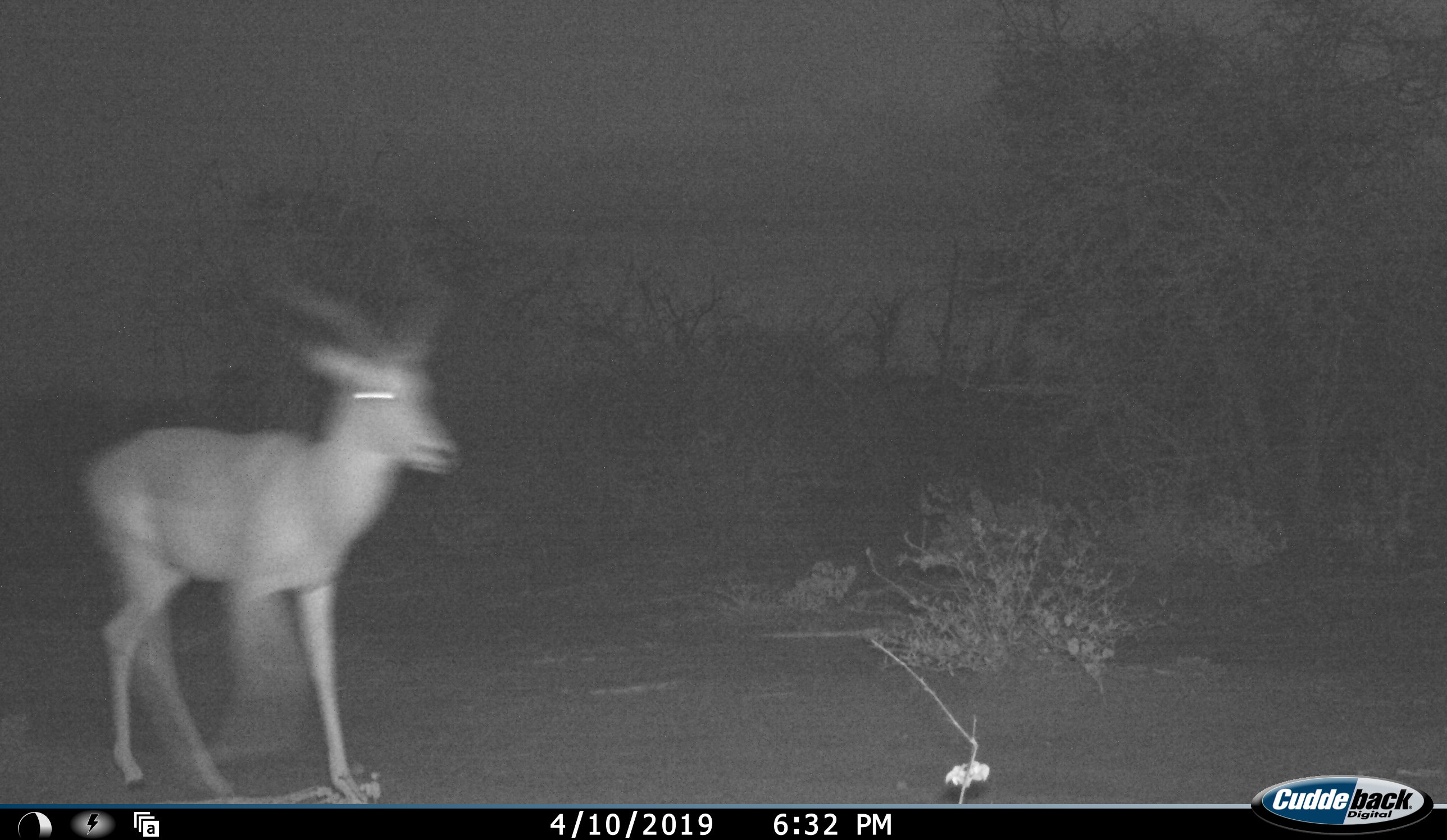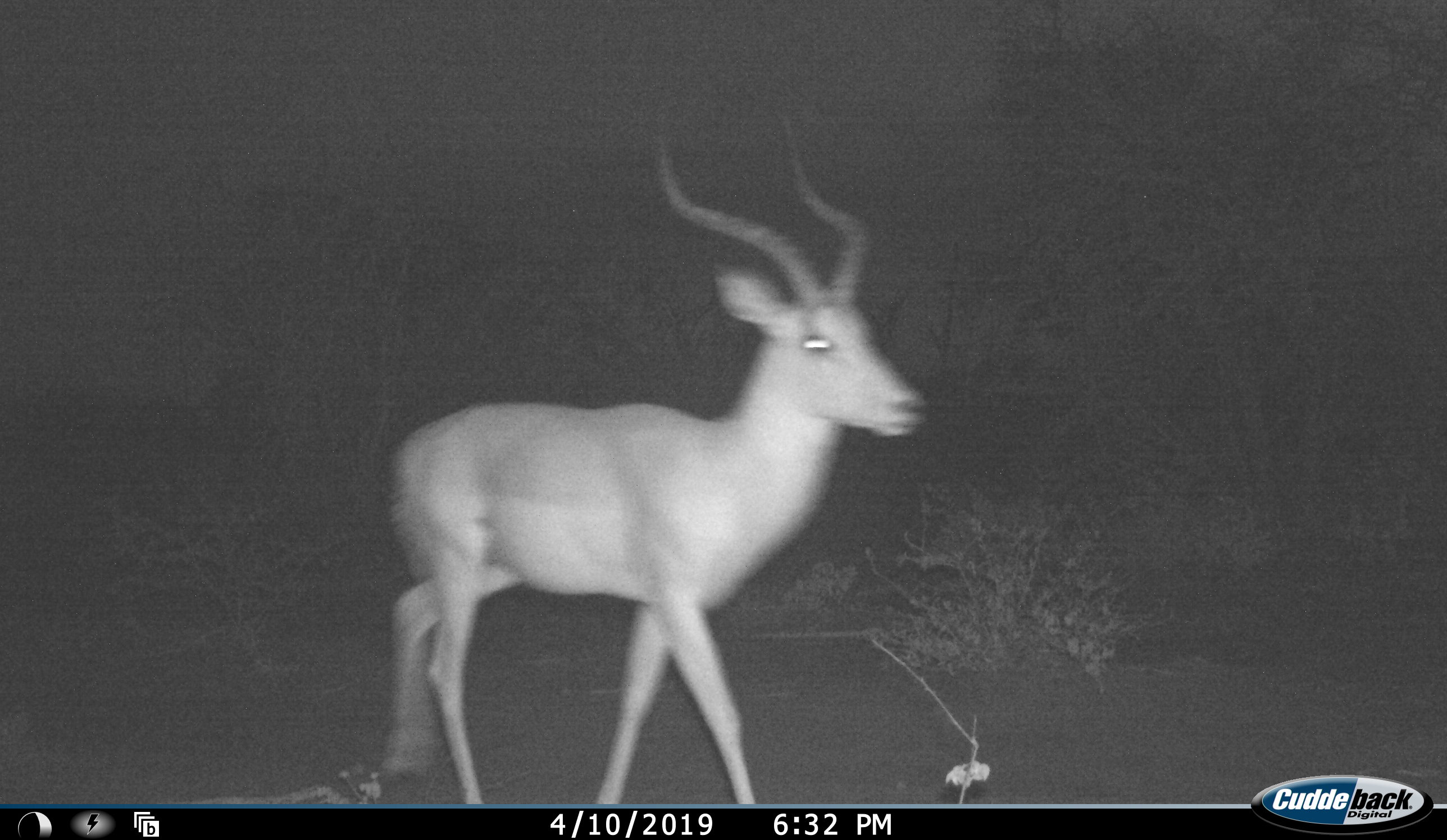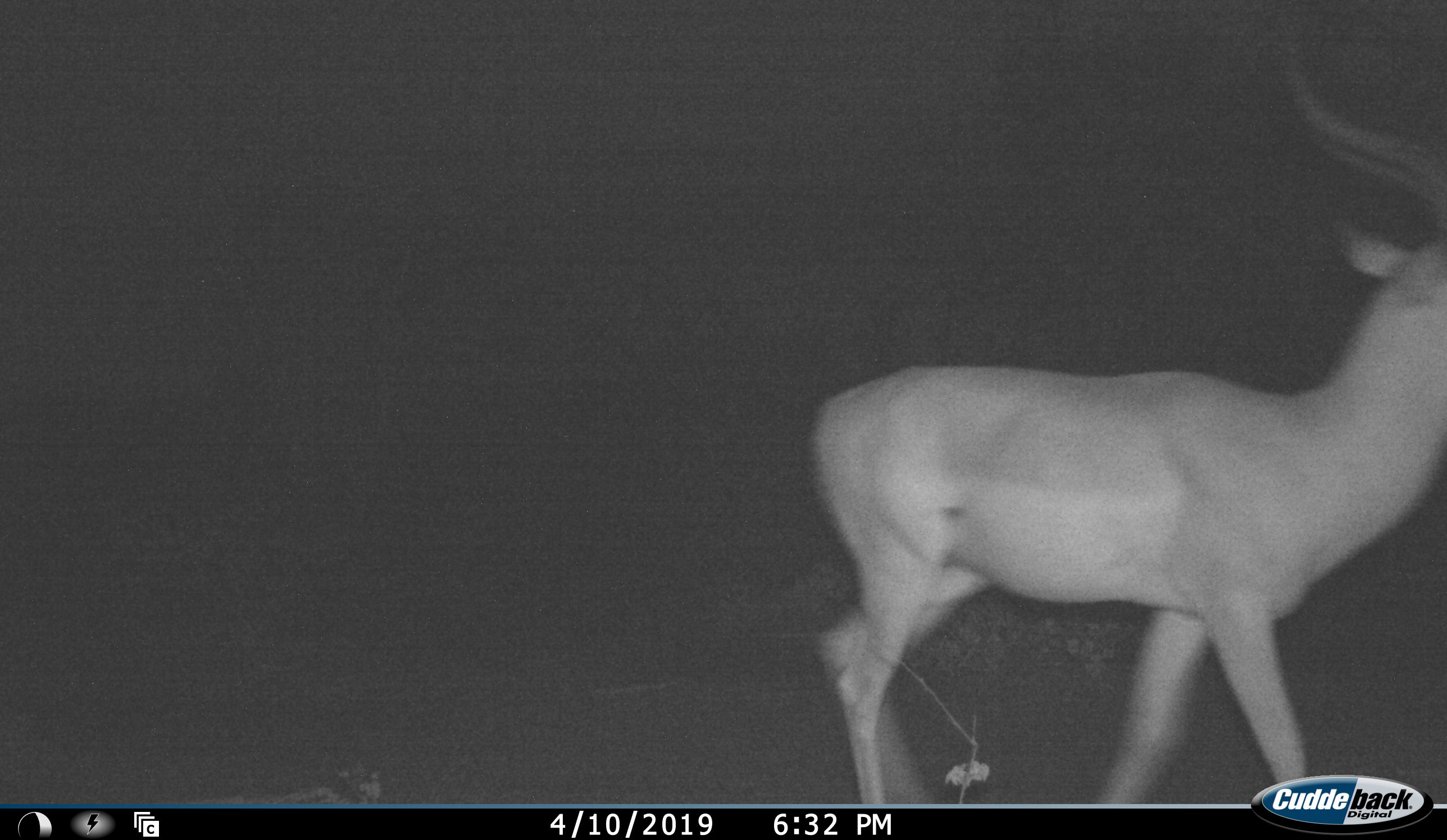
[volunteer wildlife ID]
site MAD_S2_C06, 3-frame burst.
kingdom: Animalia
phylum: Chordata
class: Mammalia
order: Artiodactyla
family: Bovidae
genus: Aepyceros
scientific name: Aepyceros melampus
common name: impala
Impala (Aepyceros melampus), count 1. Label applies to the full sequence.